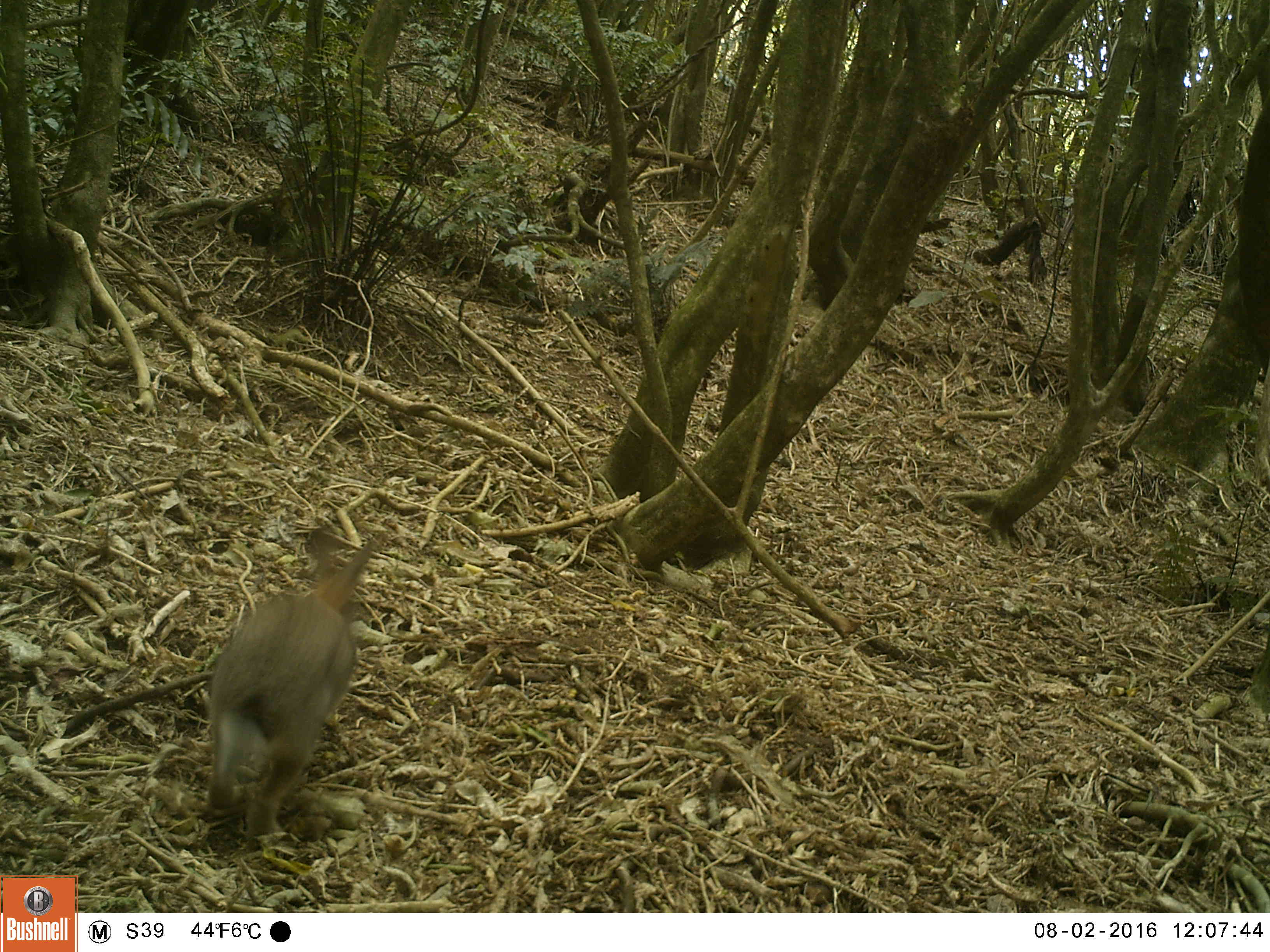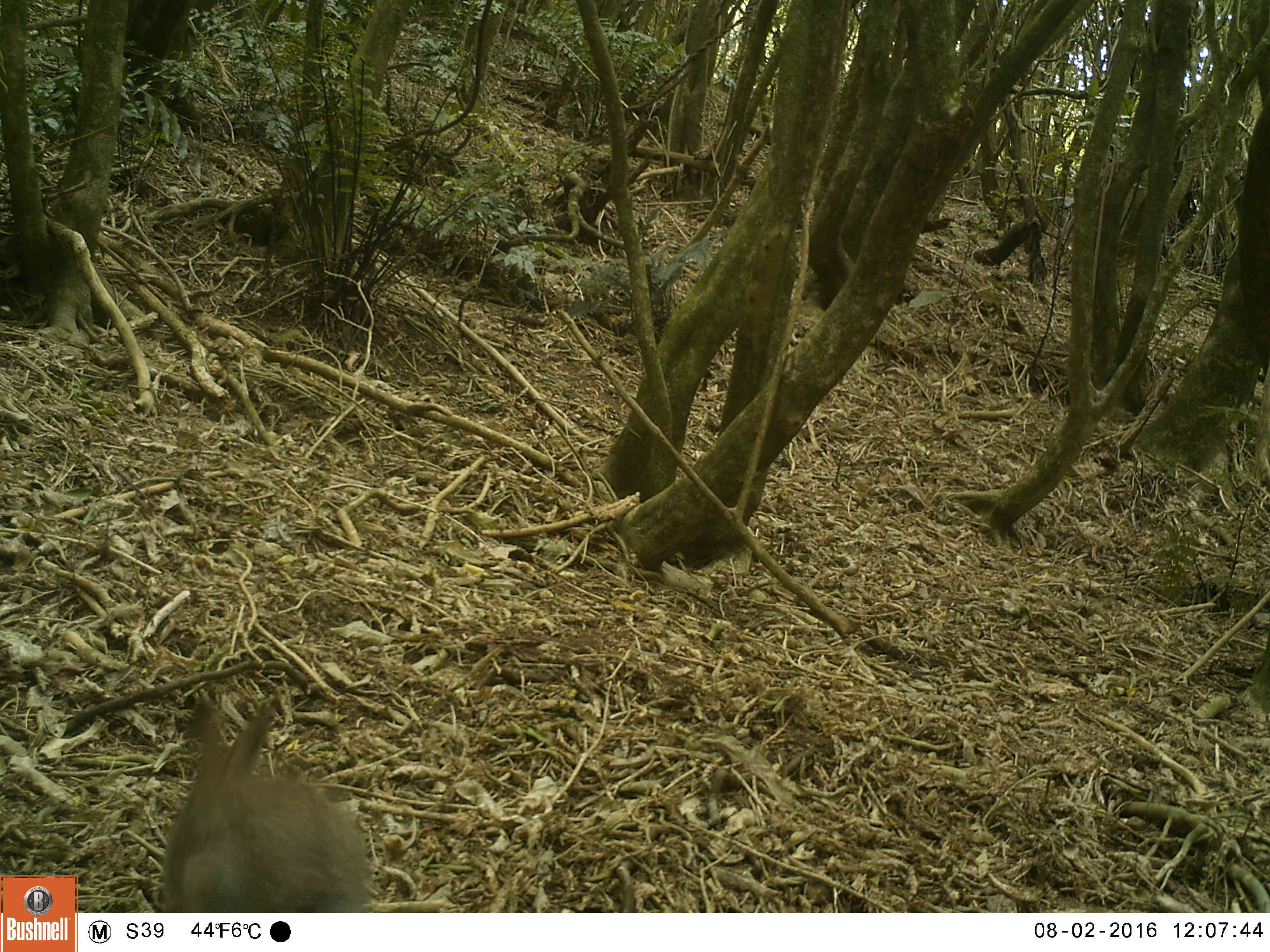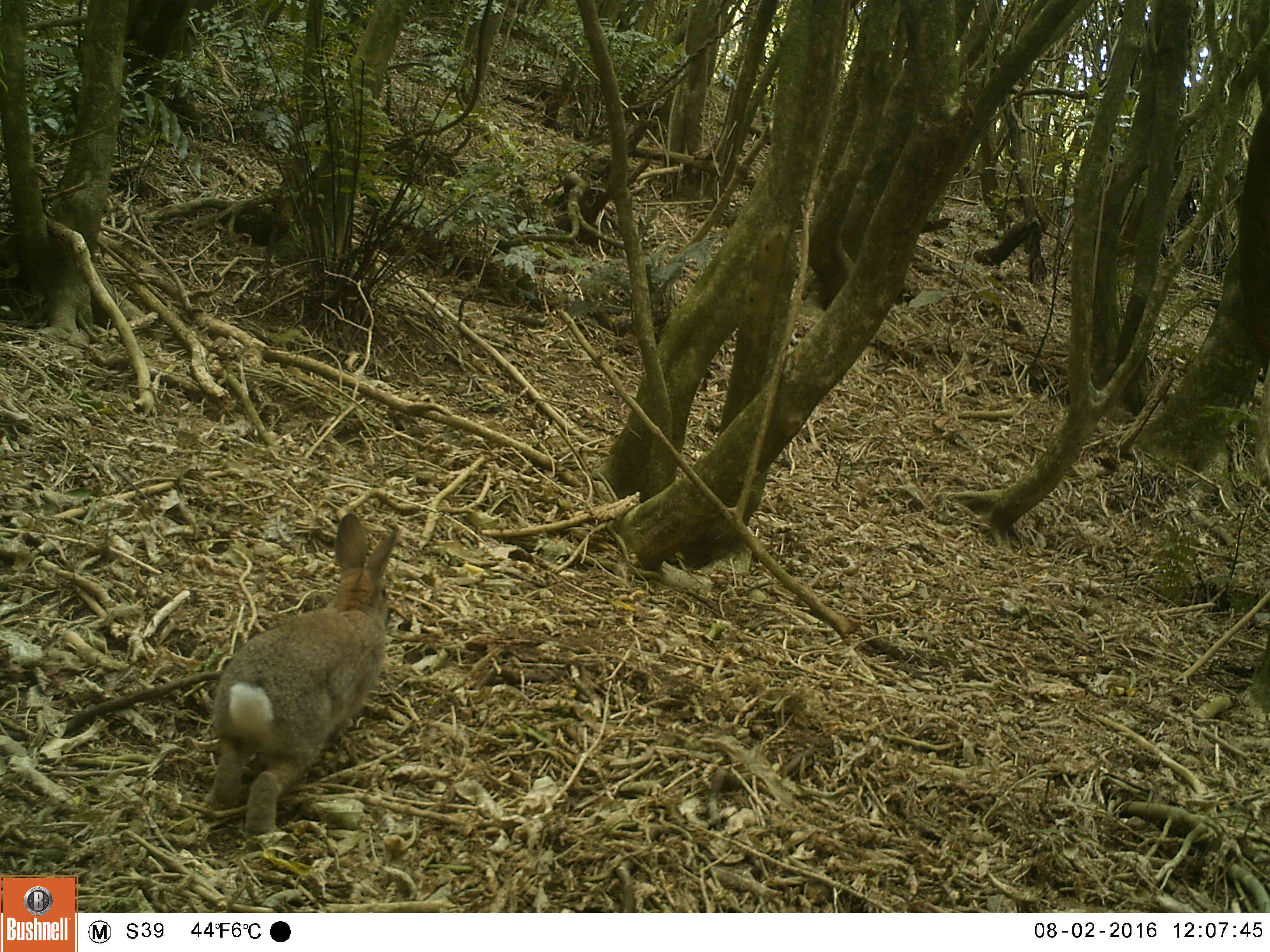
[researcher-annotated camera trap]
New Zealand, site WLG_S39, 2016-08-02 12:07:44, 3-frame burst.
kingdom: Animalia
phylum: Chordata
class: Mammalia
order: Lagomorpha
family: Leporidae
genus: Oryctolagus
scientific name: Oryctolagus cuniculus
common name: european rabbit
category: rabbit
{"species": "rabbit (european rabbit) (Oryctolagus cuniculus)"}